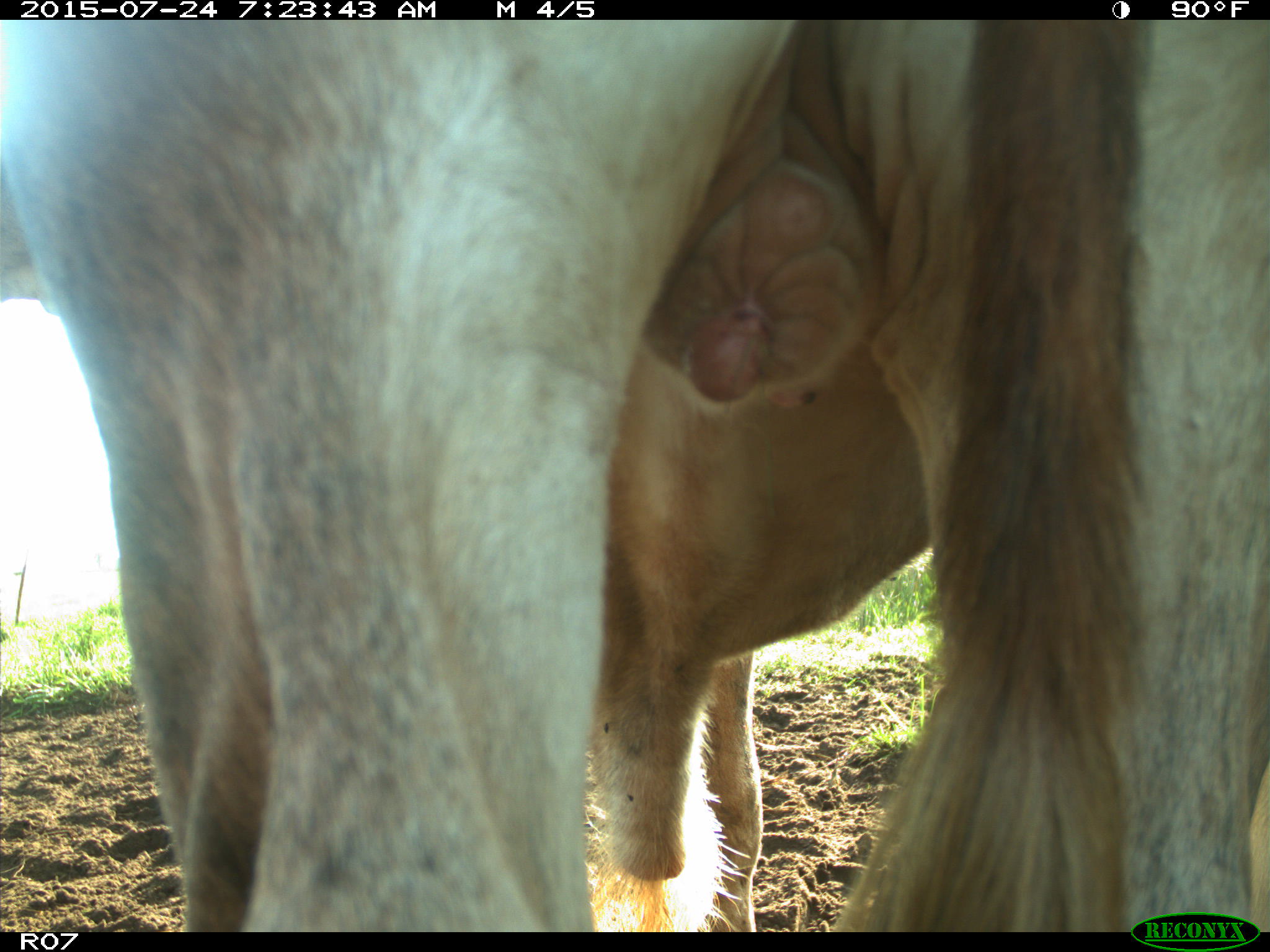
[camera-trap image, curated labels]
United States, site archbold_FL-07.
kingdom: Animalia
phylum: Chordata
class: Mammalia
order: Artiodactyla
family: Bovidae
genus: Bos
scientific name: Bos taurus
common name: domestic cow